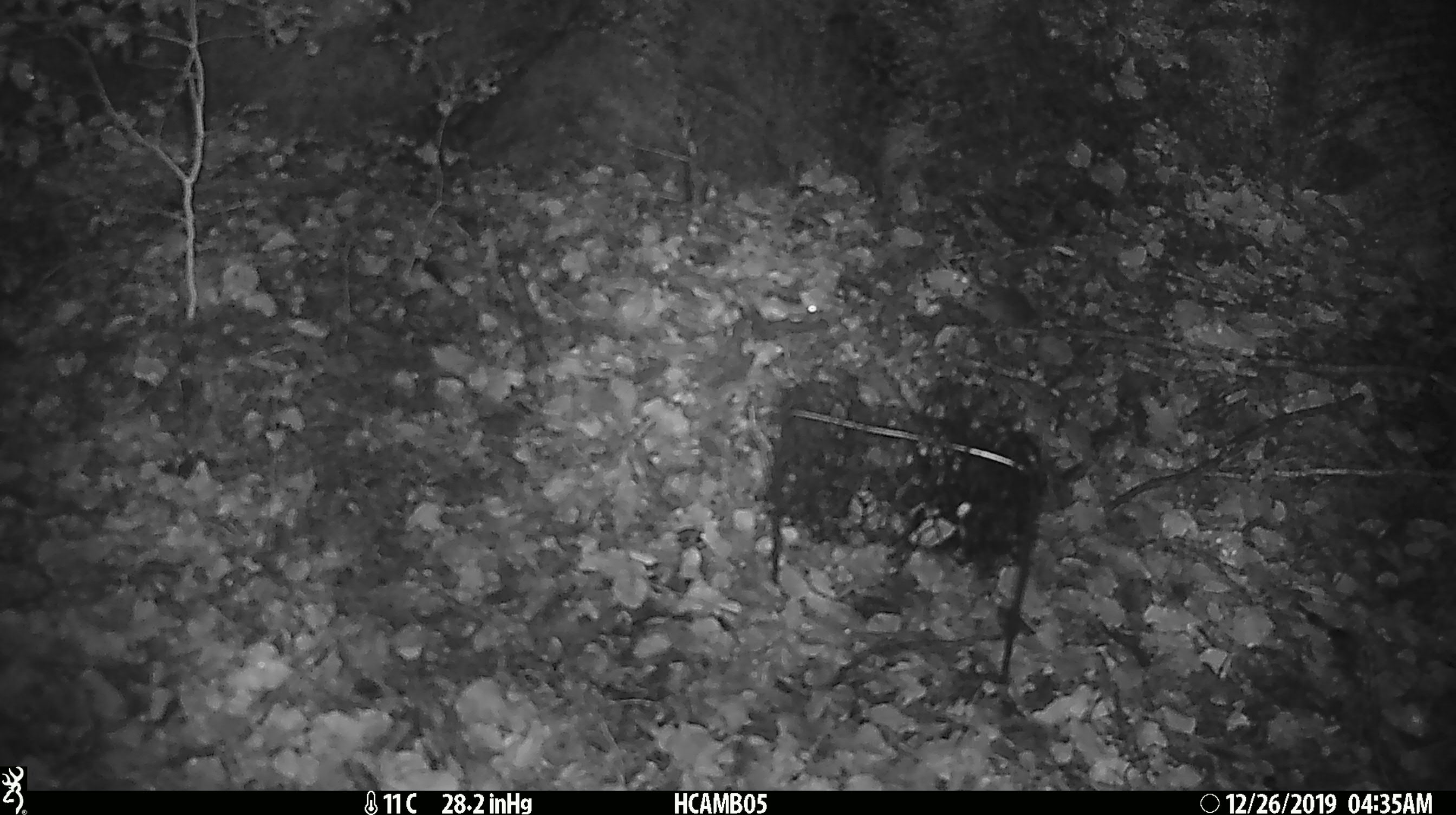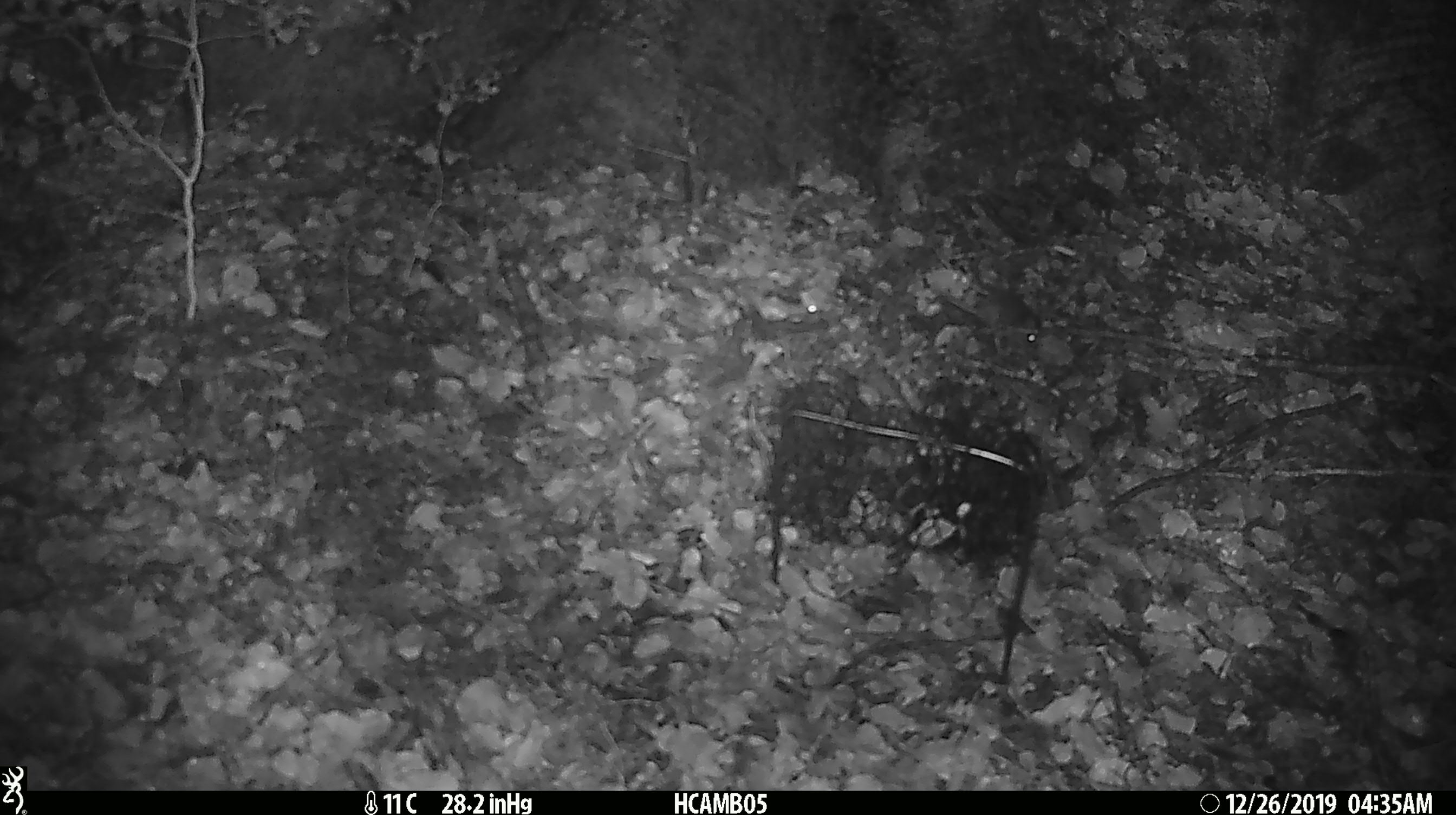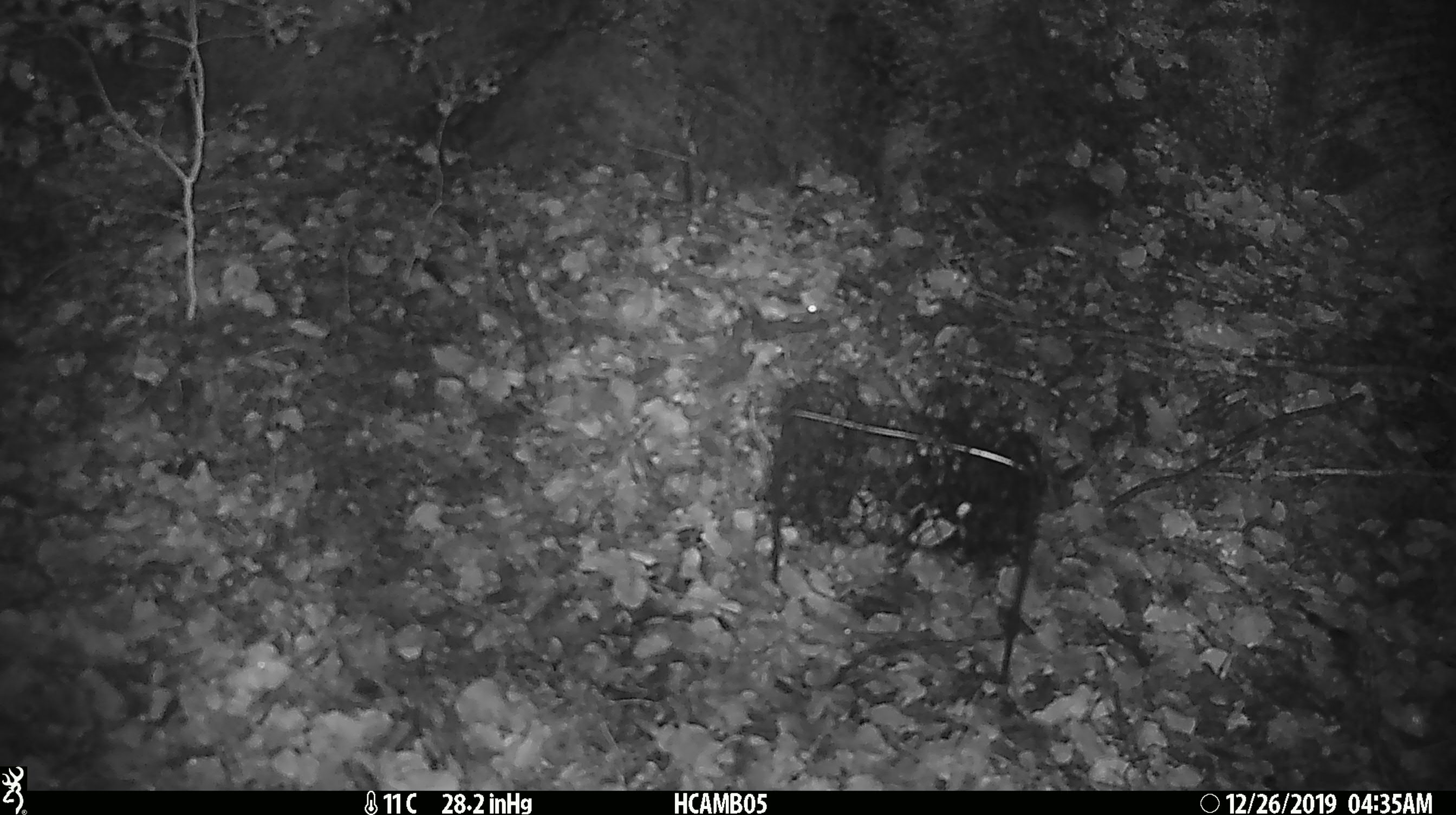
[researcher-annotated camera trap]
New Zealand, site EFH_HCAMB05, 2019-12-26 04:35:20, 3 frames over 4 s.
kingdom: Animalia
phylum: Chordata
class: Mammalia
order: Rodentia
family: Muridae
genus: Mus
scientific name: Mus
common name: mouse